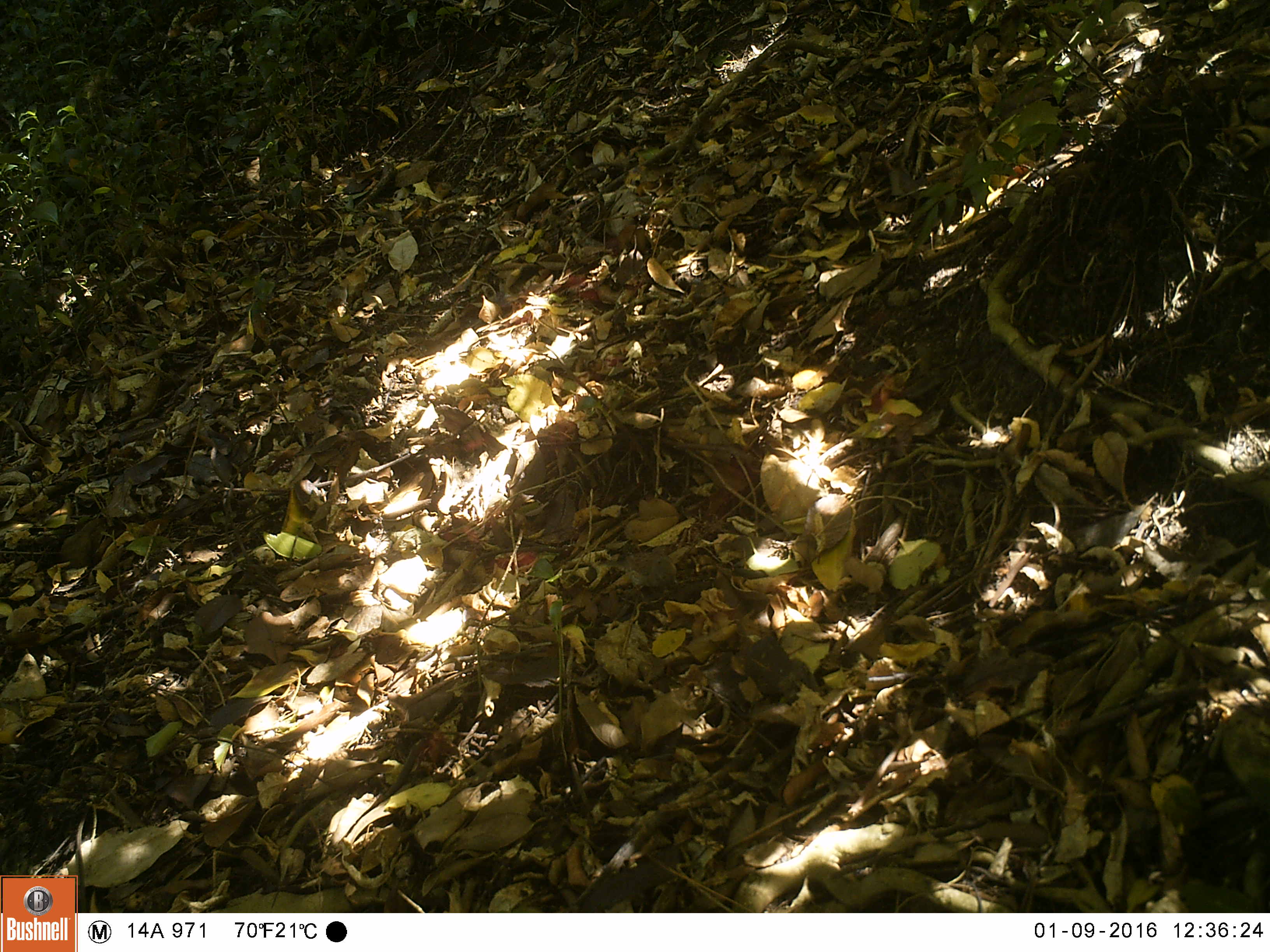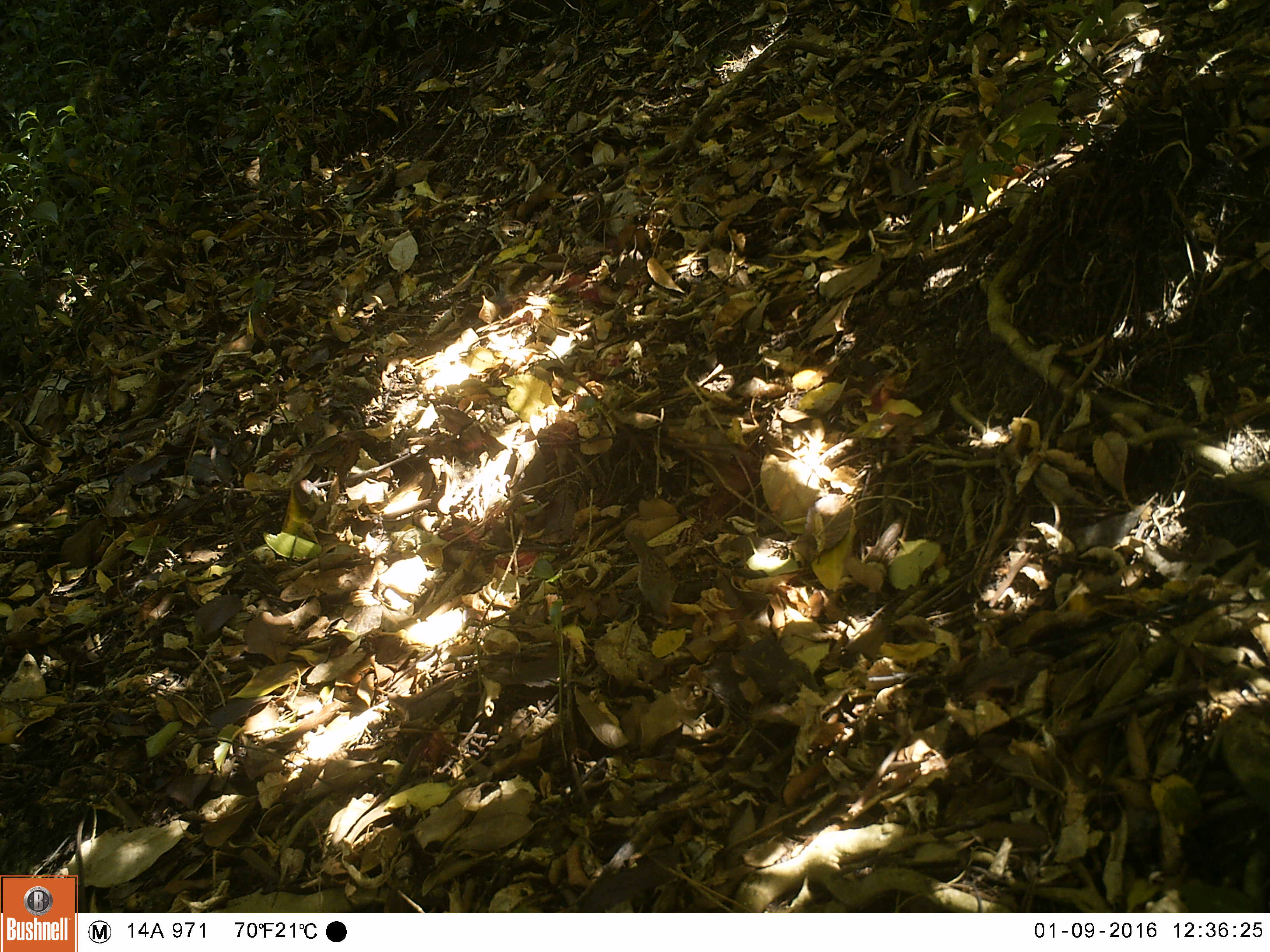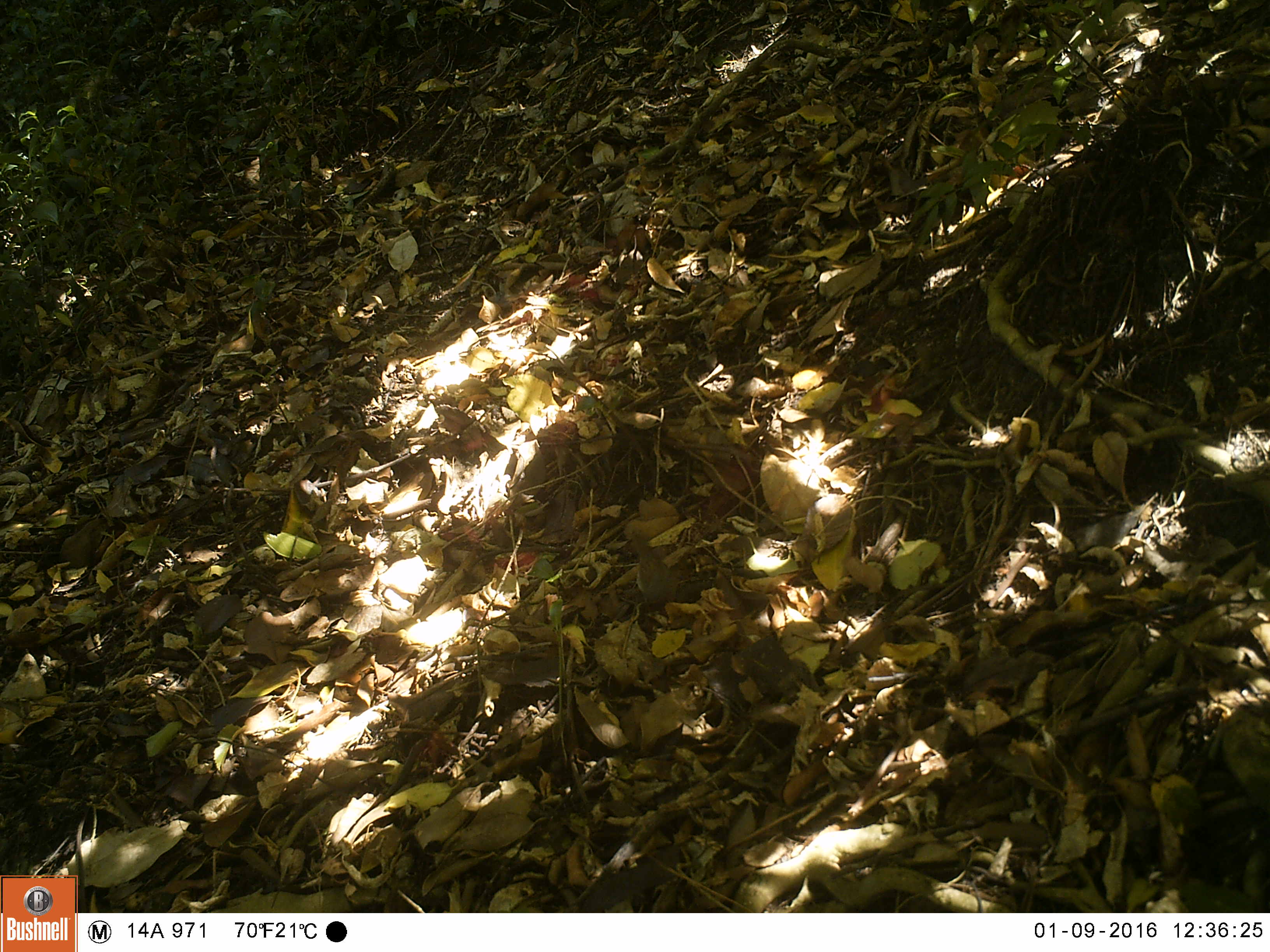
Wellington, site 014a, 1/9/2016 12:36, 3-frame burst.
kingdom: Animalia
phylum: Chordata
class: Aves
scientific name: Aves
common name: bird